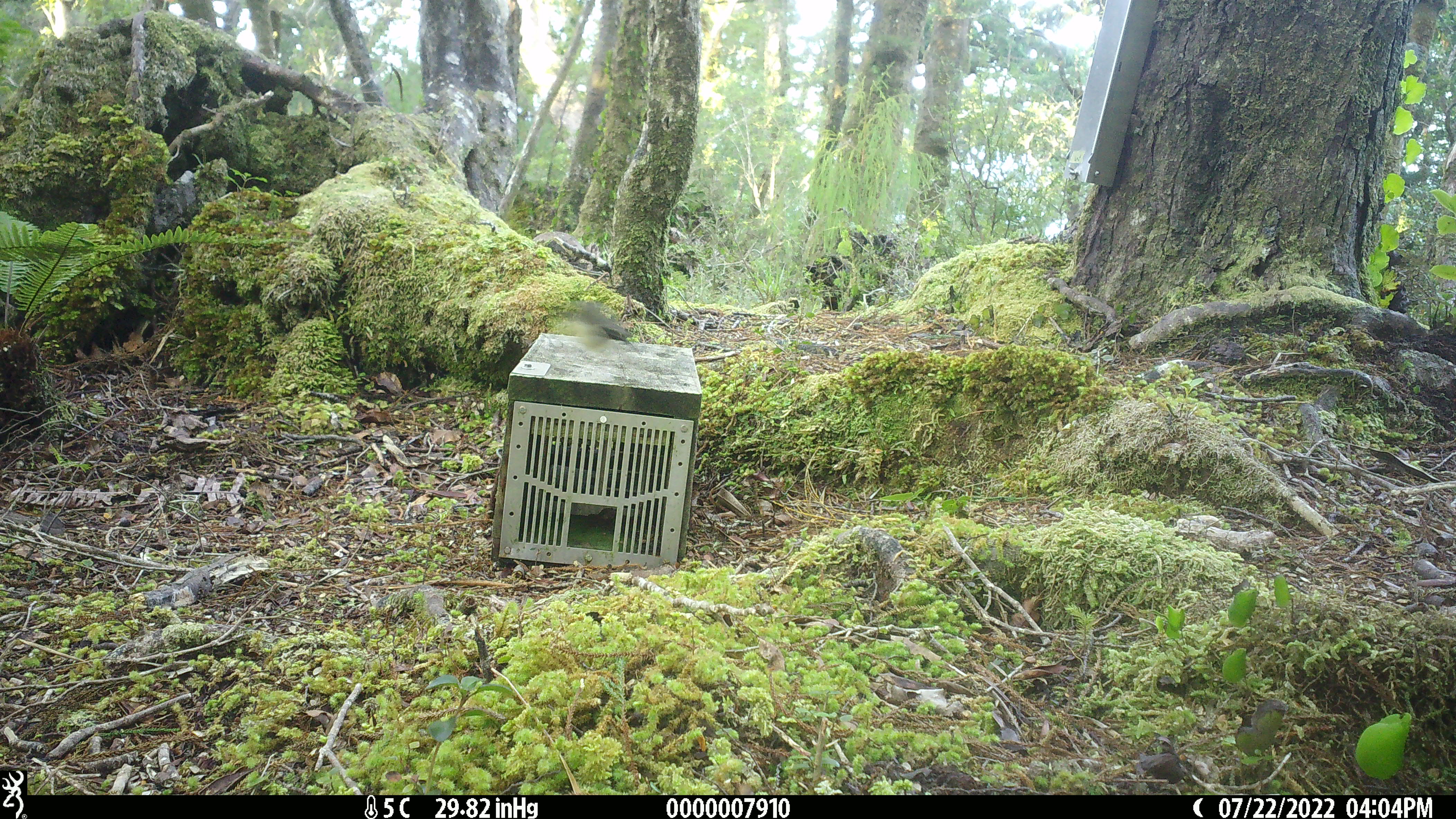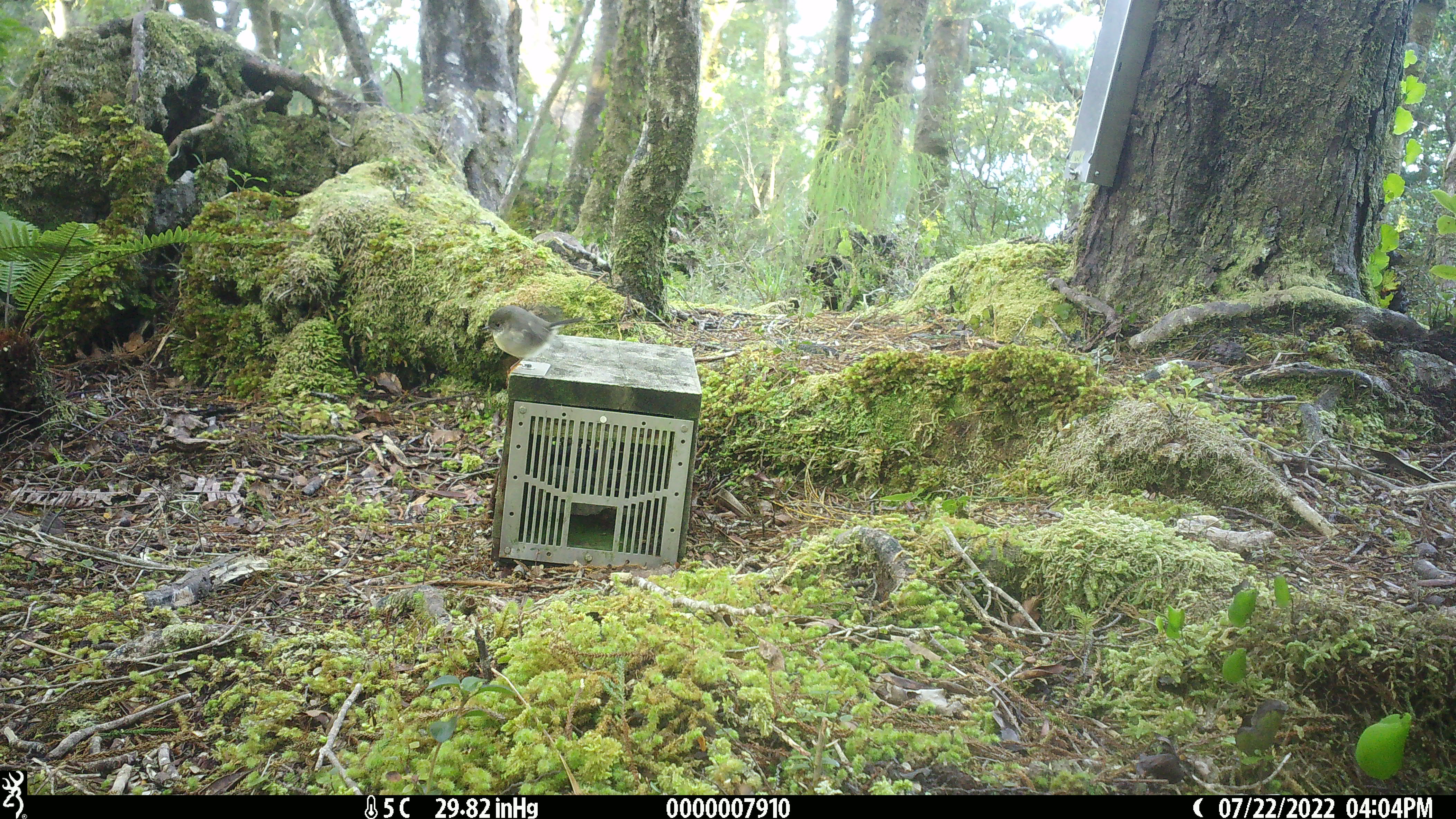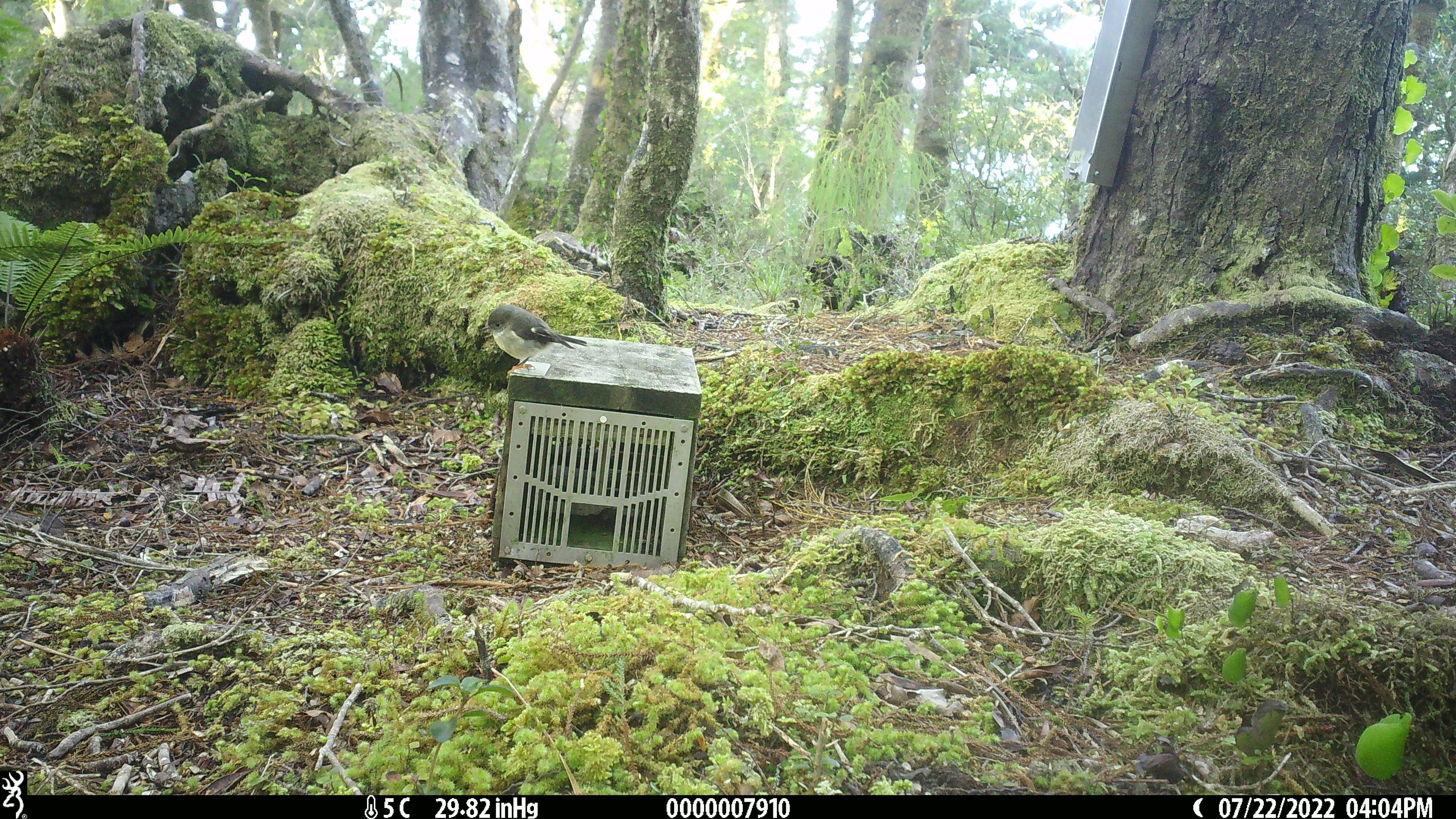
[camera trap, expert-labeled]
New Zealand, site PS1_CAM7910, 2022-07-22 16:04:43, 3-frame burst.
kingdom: Animalia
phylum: Chordata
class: Aves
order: Passeriformes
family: Petroicidae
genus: Petroica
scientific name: Petroica macrocephala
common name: tomtit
Tomtit (Petroica macrocephala).